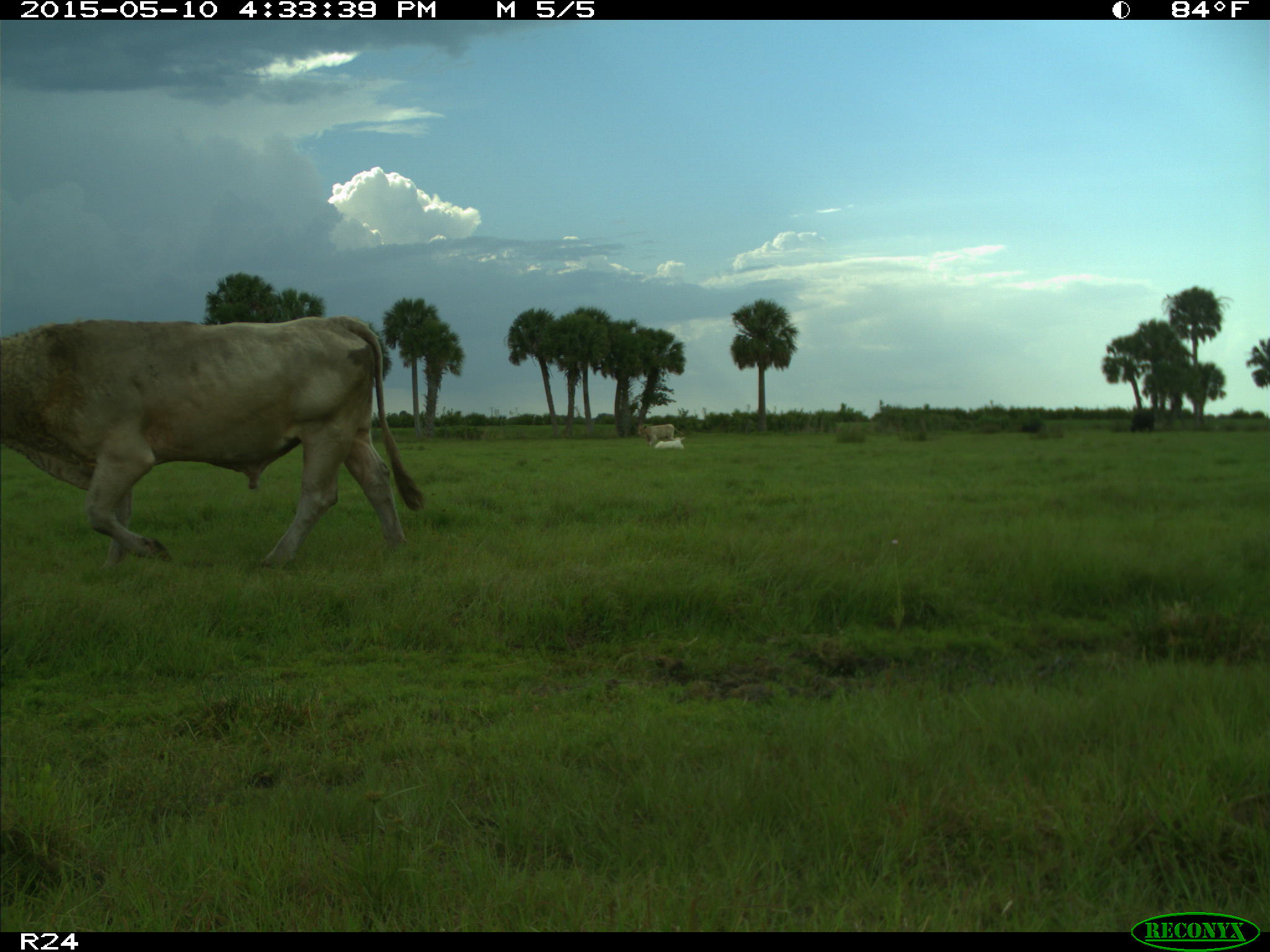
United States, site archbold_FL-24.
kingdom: Animalia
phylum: Chordata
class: Mammalia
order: Artiodactyla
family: Bovidae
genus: Bos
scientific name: Bos taurus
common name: domestic cow